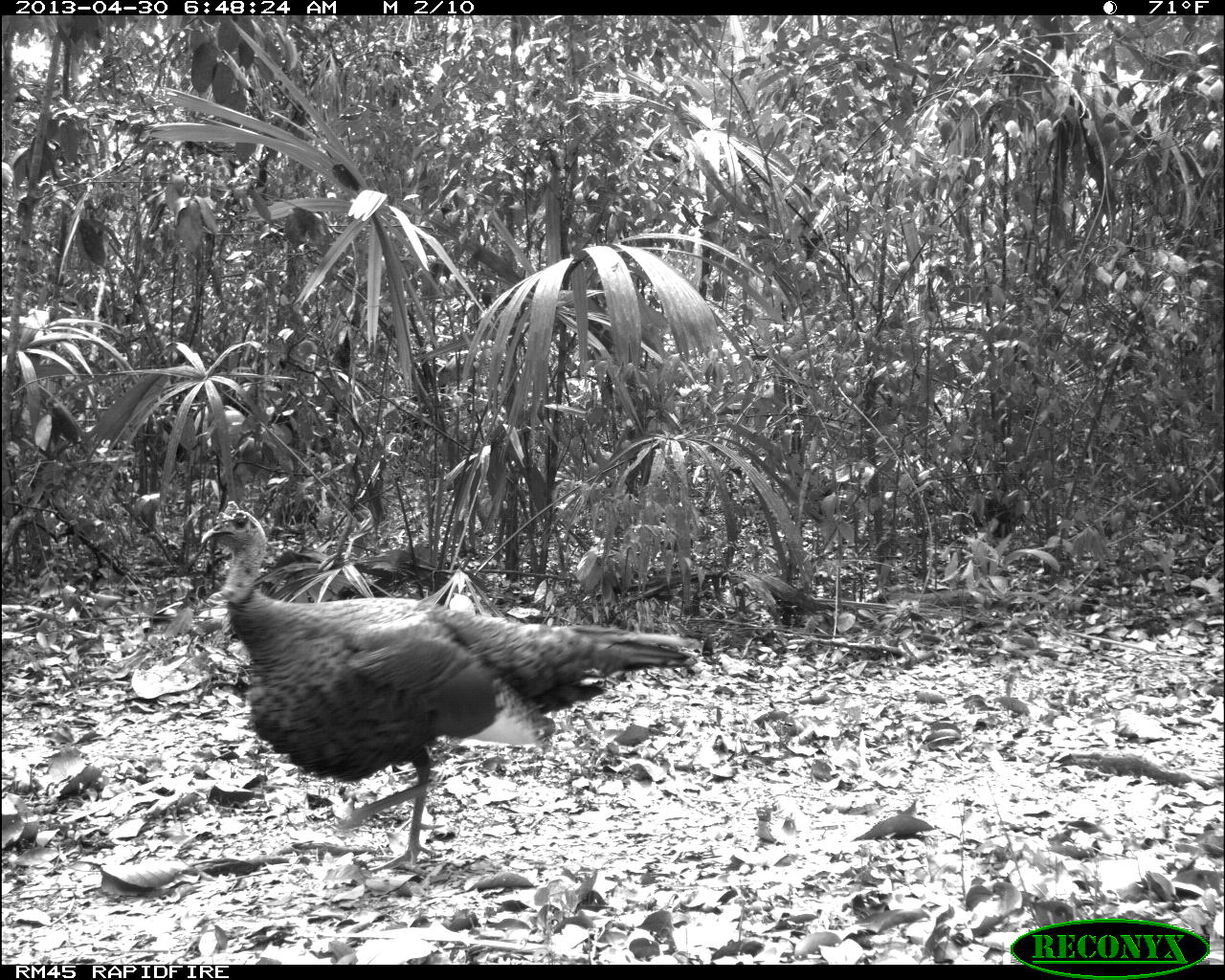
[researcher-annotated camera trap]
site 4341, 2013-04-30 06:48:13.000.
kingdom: Animalia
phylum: Chordata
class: Aves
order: Galliformes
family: Phasianidae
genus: Meleagris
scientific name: Meleagris ocellata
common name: ocellated turkey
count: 1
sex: male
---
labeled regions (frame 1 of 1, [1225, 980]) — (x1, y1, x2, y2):
meleagris ocellata: (198, 499, 699, 877)